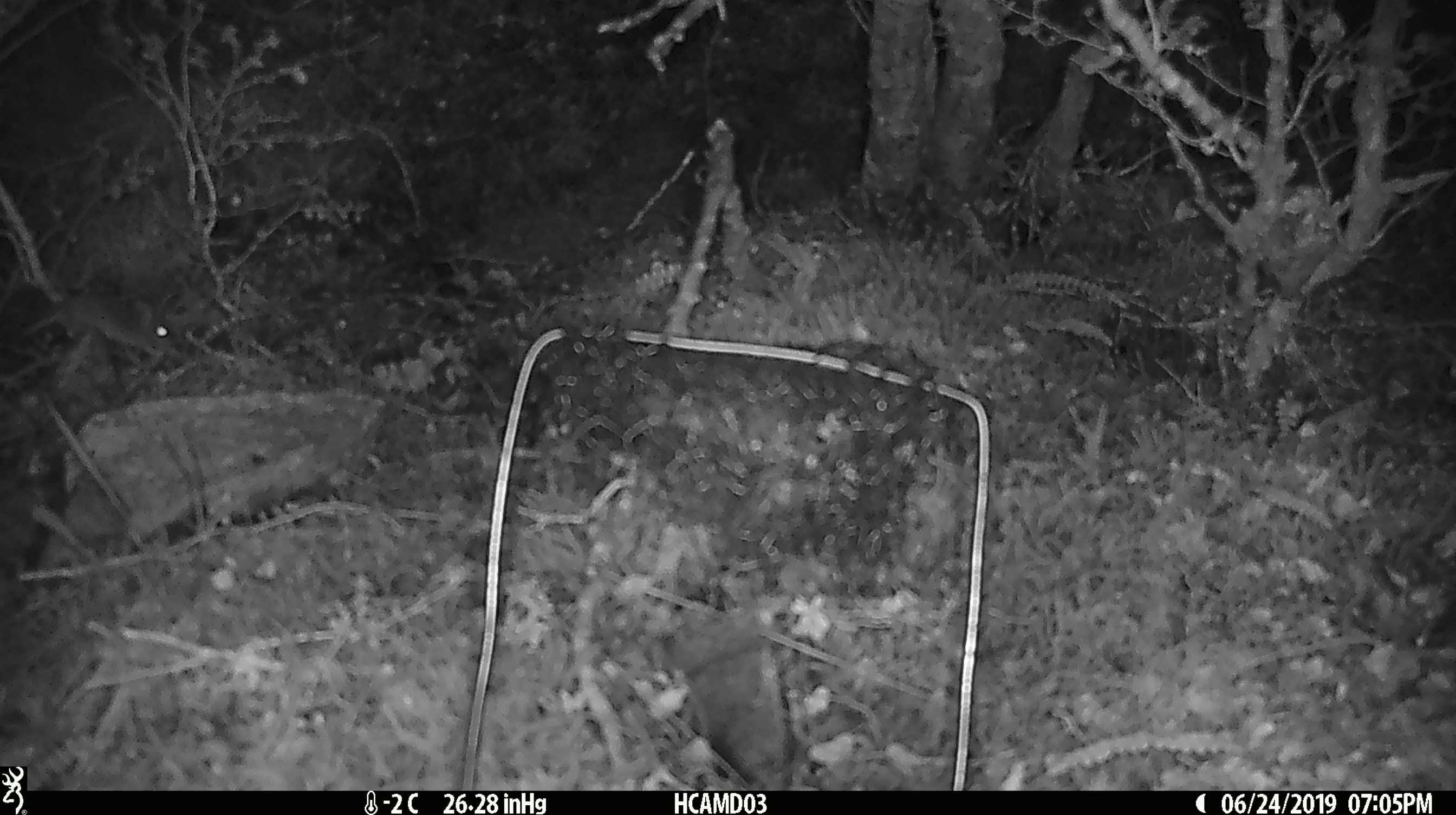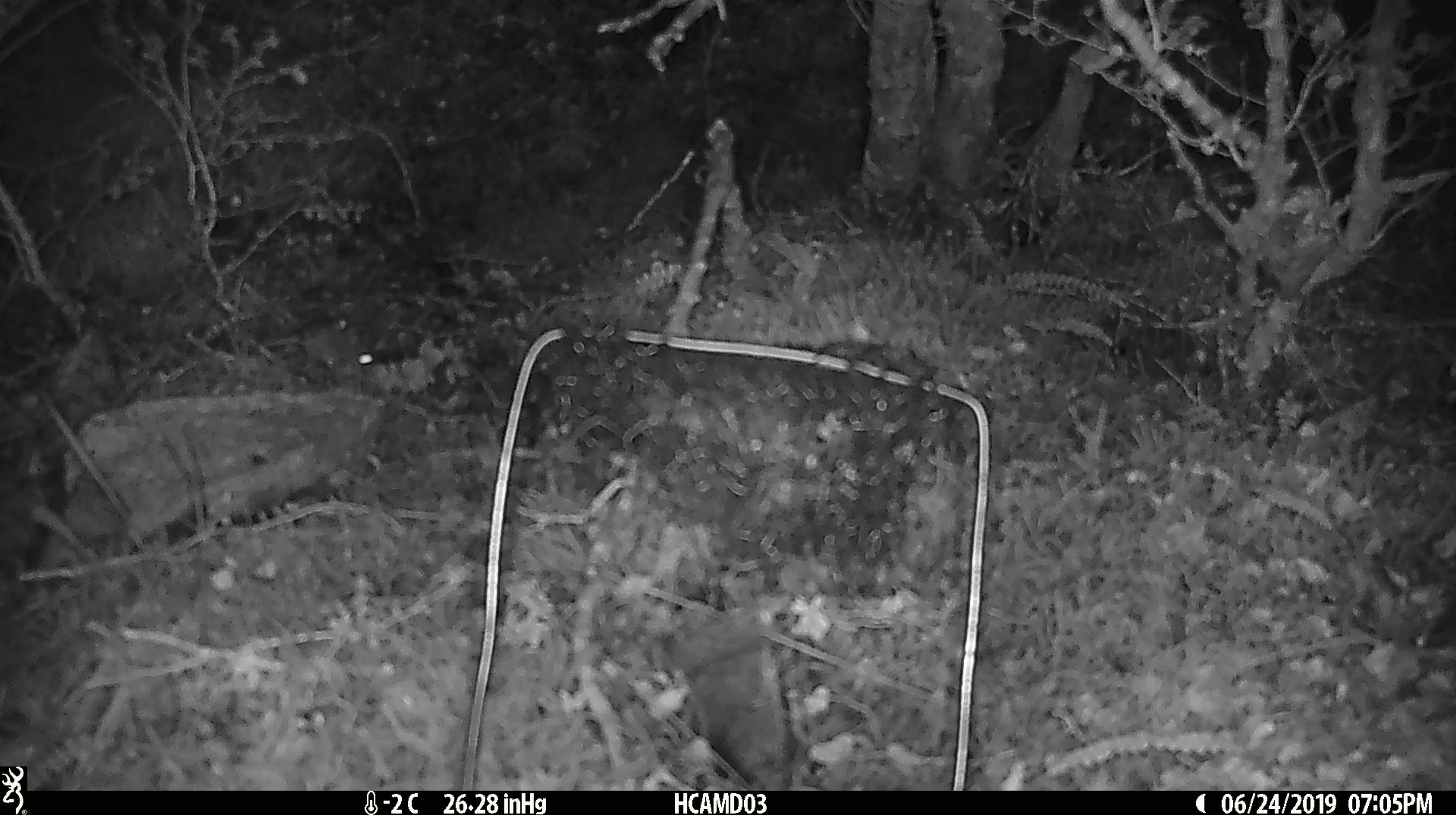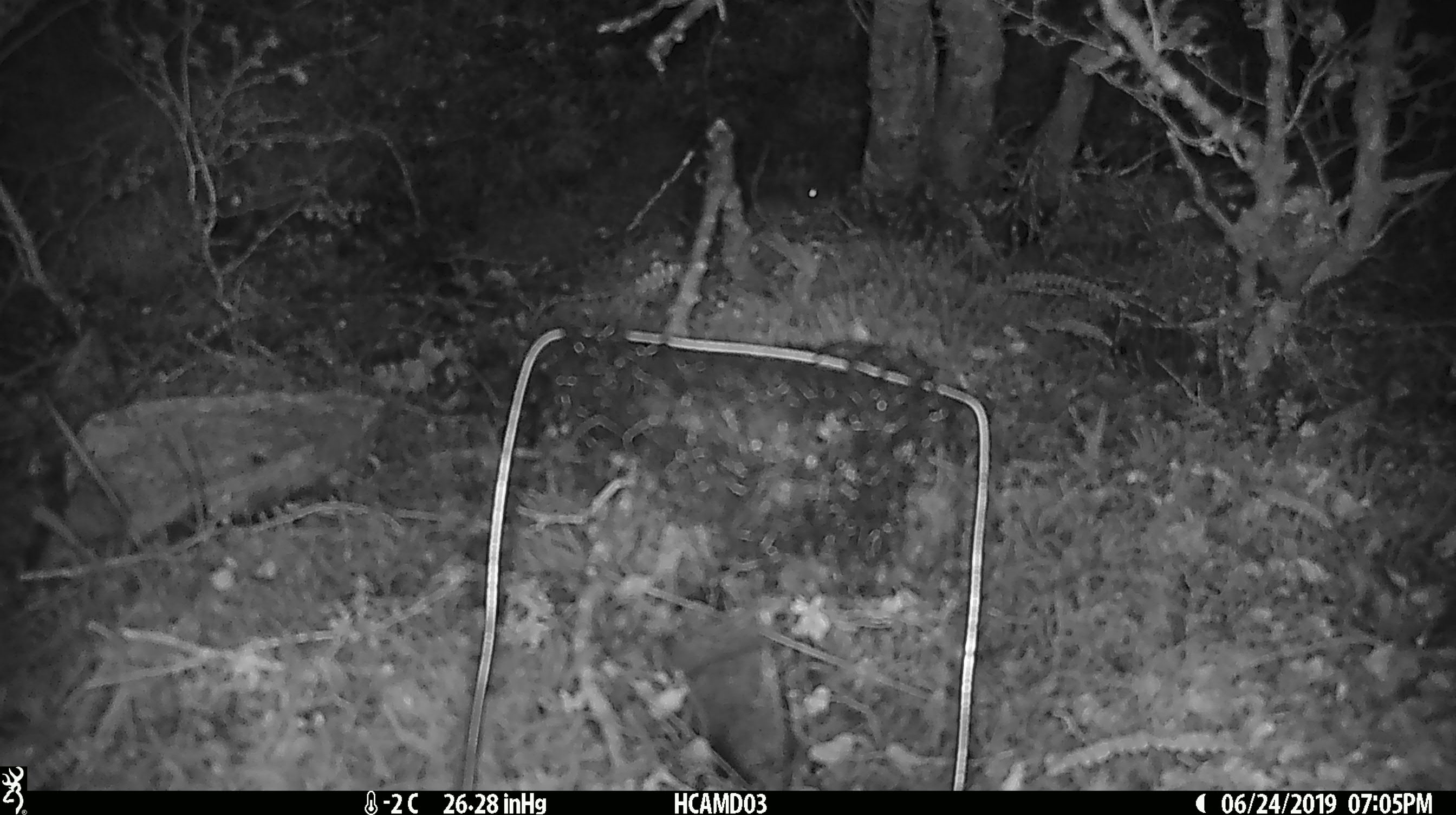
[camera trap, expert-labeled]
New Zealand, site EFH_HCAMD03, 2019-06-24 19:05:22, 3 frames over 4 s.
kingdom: Animalia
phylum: Chordata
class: Mammalia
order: Rodentia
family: Muridae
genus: Mus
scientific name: Mus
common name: mouse